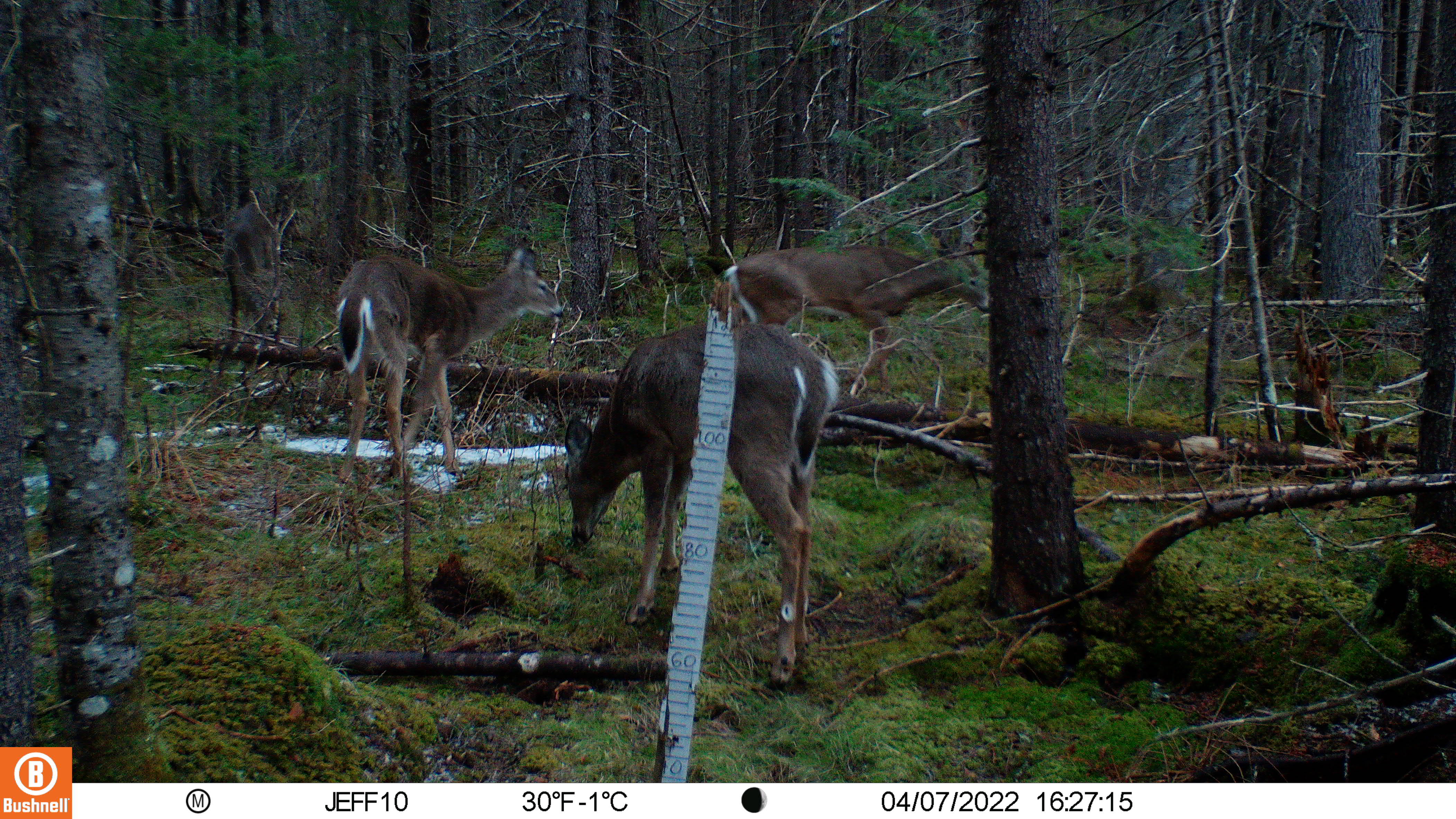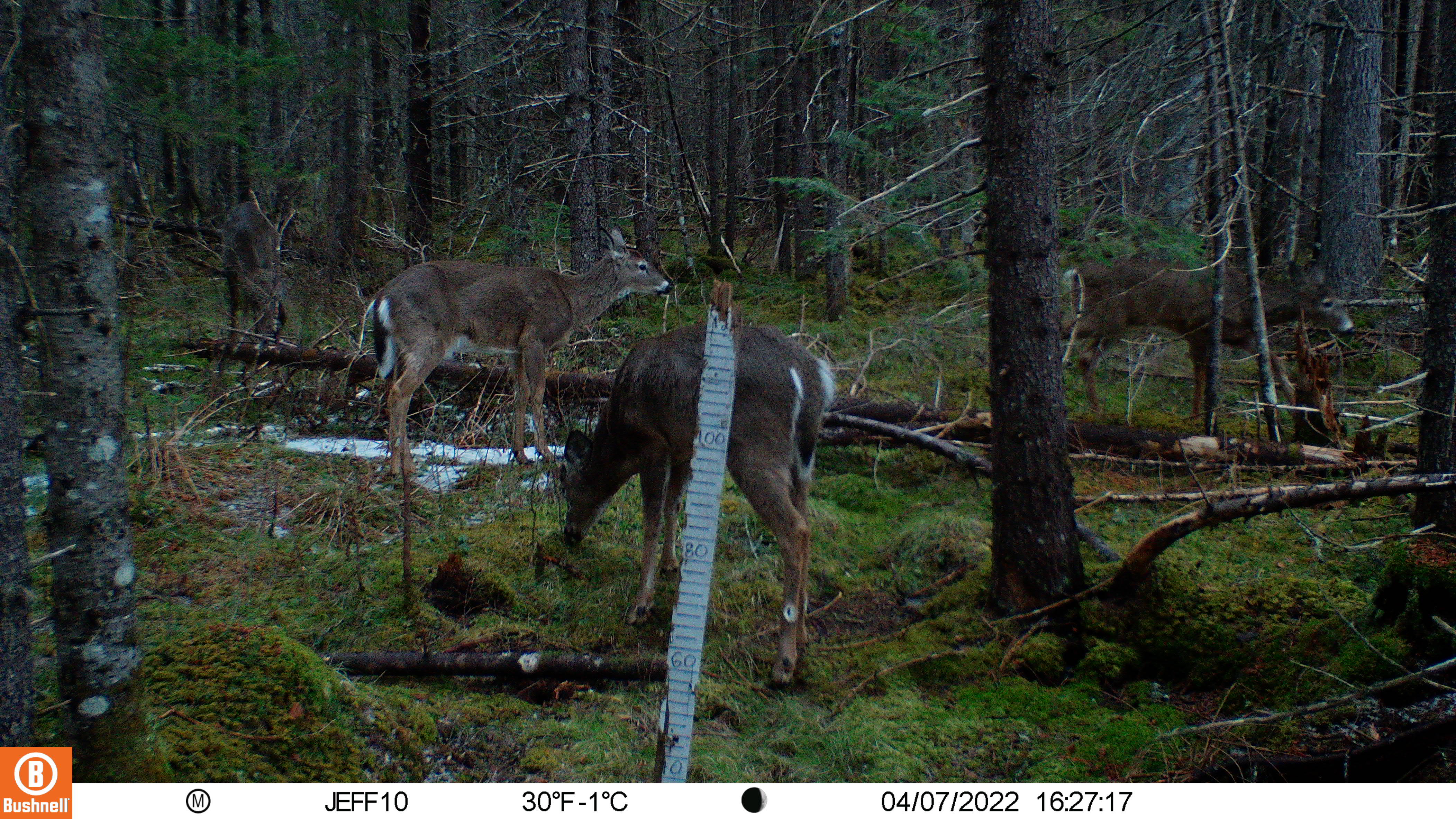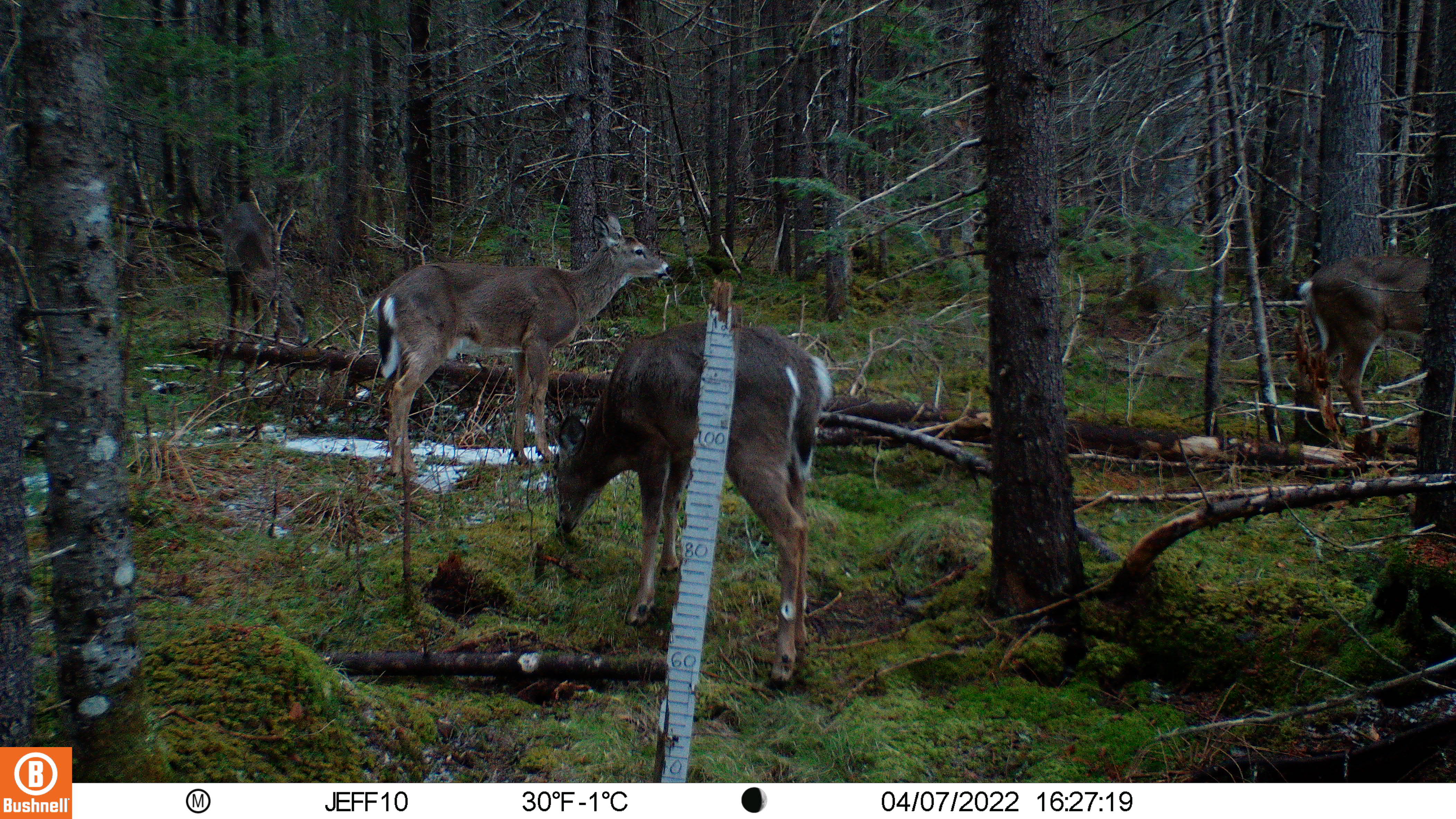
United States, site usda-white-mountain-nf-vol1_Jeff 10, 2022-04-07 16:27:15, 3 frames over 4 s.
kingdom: Animalia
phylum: Chordata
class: Mammalia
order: Artiodactyla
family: Cervidae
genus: Odocoileus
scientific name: Odocoileus virginianus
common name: white-tailed deer